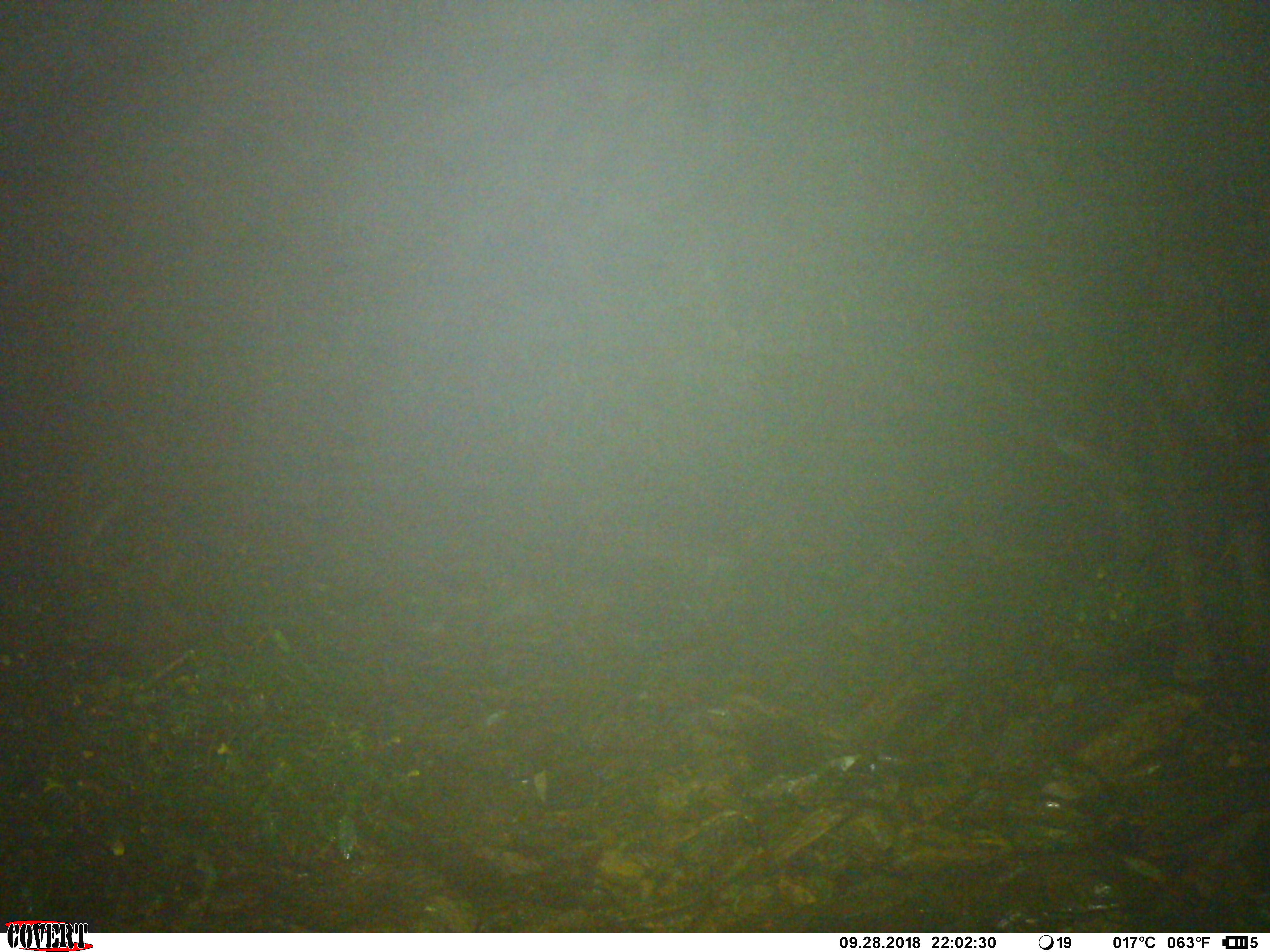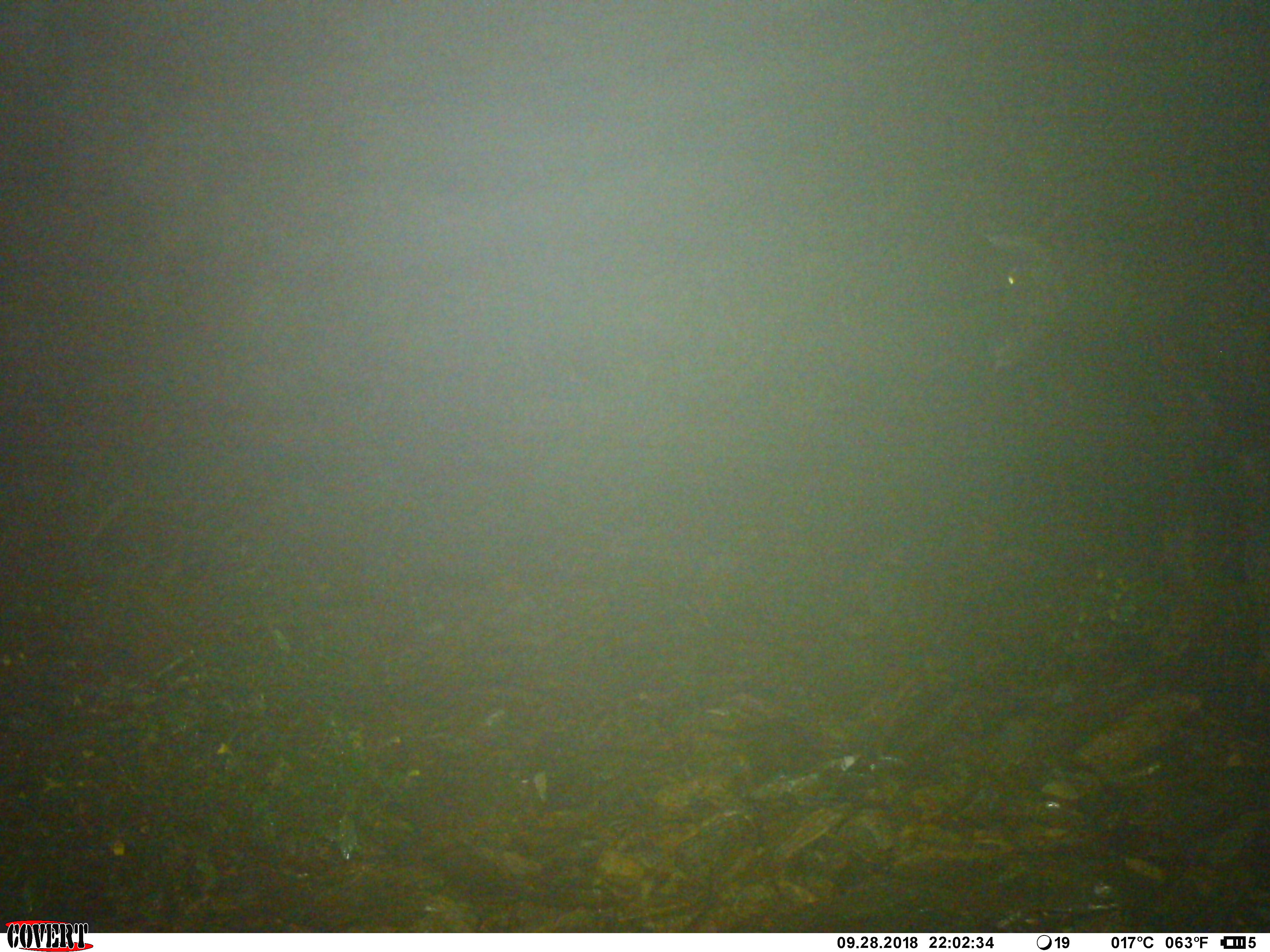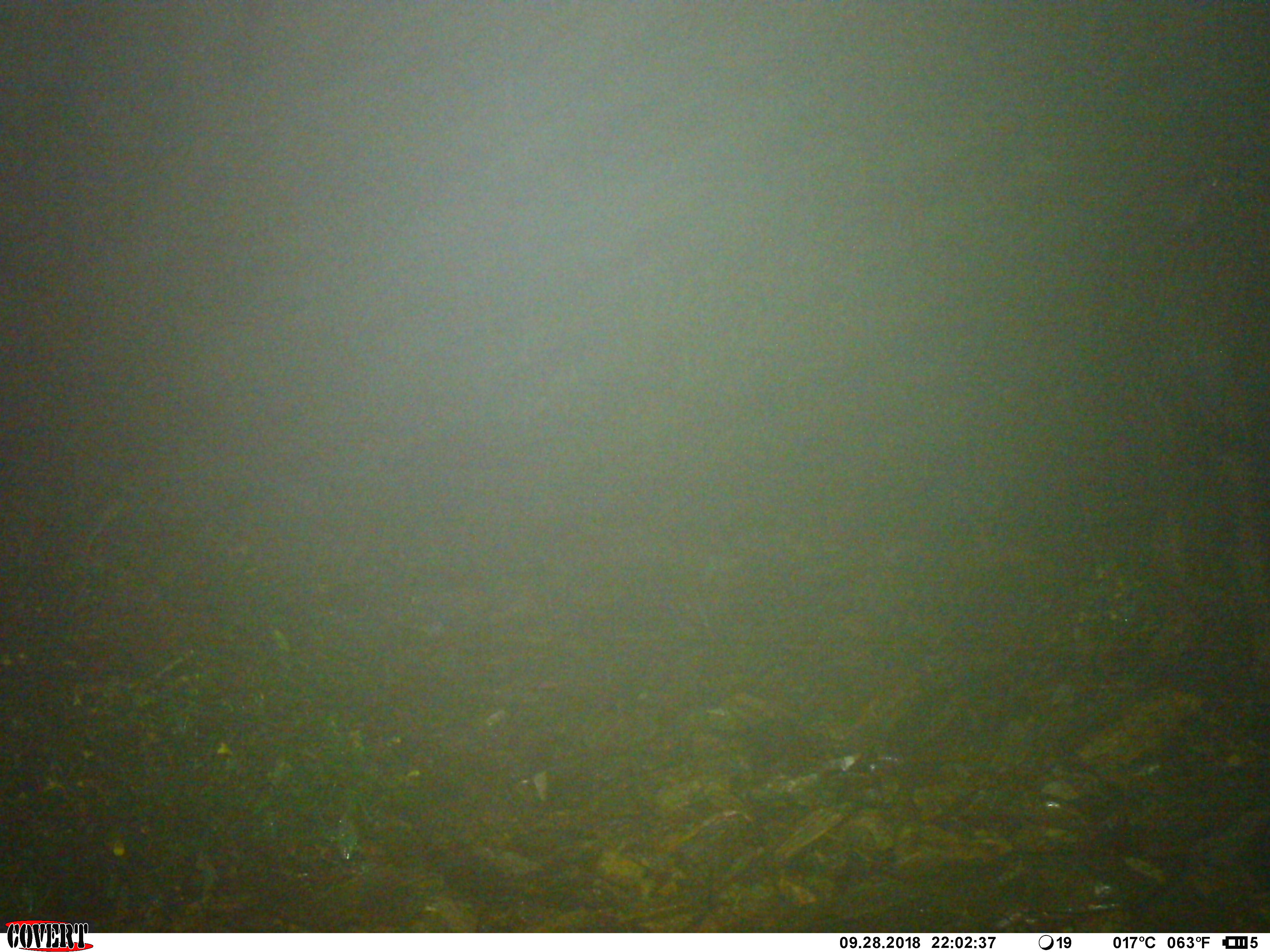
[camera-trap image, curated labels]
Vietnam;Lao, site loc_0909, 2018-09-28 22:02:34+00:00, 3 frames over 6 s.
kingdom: Animalia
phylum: Chordata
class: Mammalia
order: Artiodactyla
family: Bovidae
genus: Capricornis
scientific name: Capricornis sumatraensis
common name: chinese serow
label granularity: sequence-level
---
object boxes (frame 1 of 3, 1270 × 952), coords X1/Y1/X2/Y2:
chinese serow: 1051/339/1267/682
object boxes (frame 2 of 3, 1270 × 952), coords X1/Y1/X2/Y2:
chinese serow: 971/220/1268/691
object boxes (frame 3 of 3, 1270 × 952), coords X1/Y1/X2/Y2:
chinese serow: 1080/154/1265/679